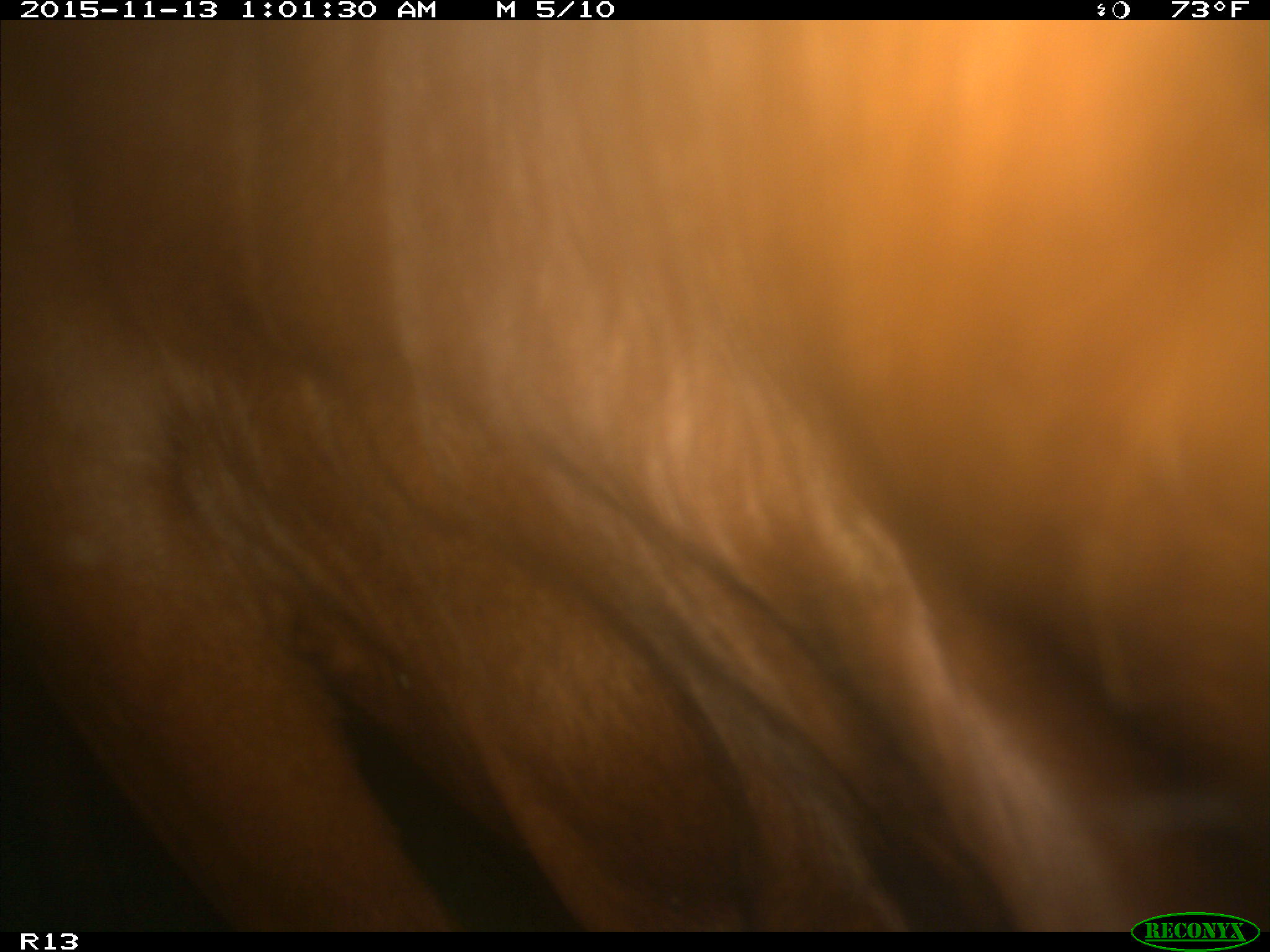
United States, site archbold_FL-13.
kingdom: Animalia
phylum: Chordata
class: Mammalia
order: Artiodactyla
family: Bovidae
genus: Bos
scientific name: Bos taurus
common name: domestic cow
Bos taurus (domestic cow).